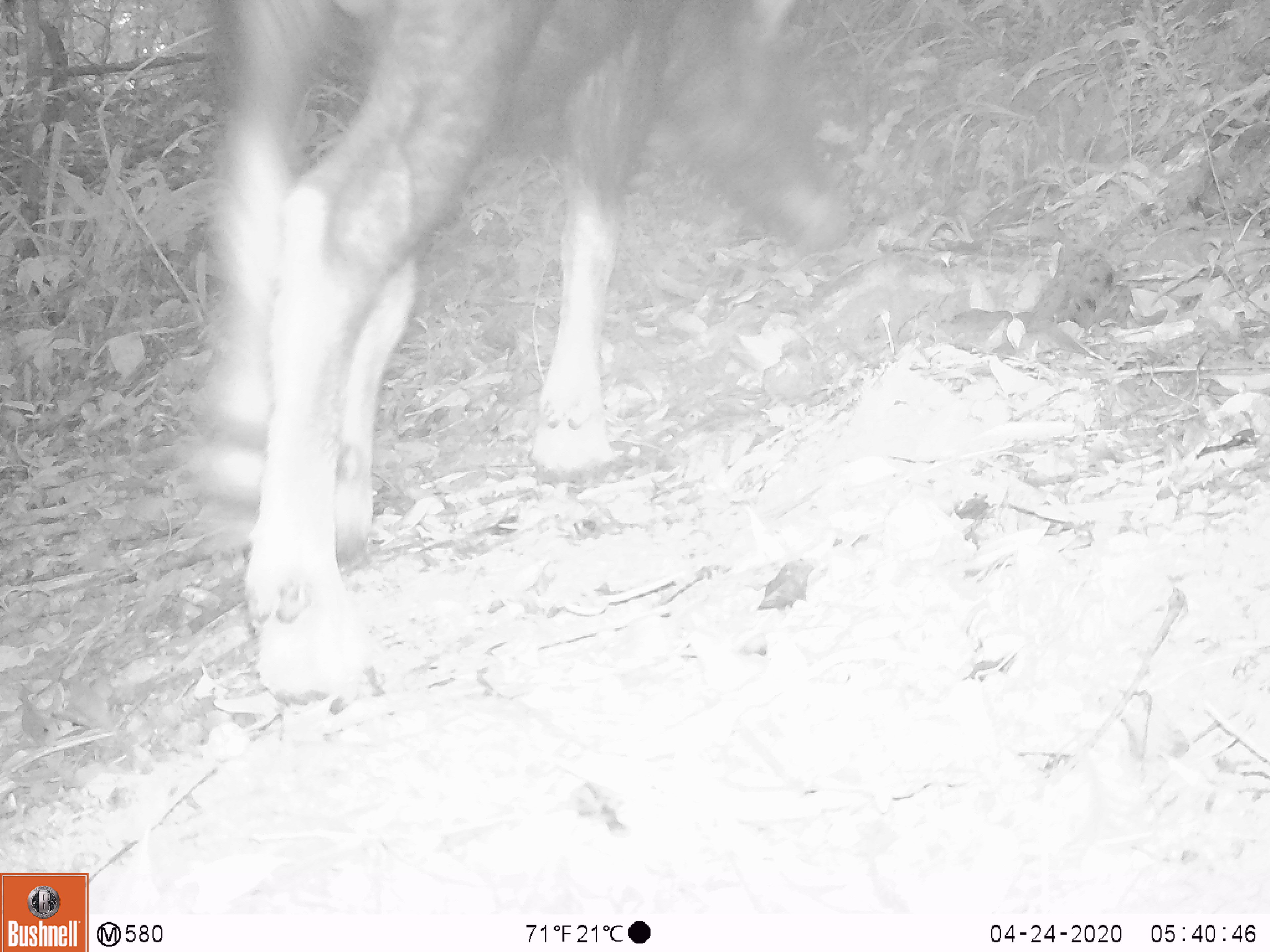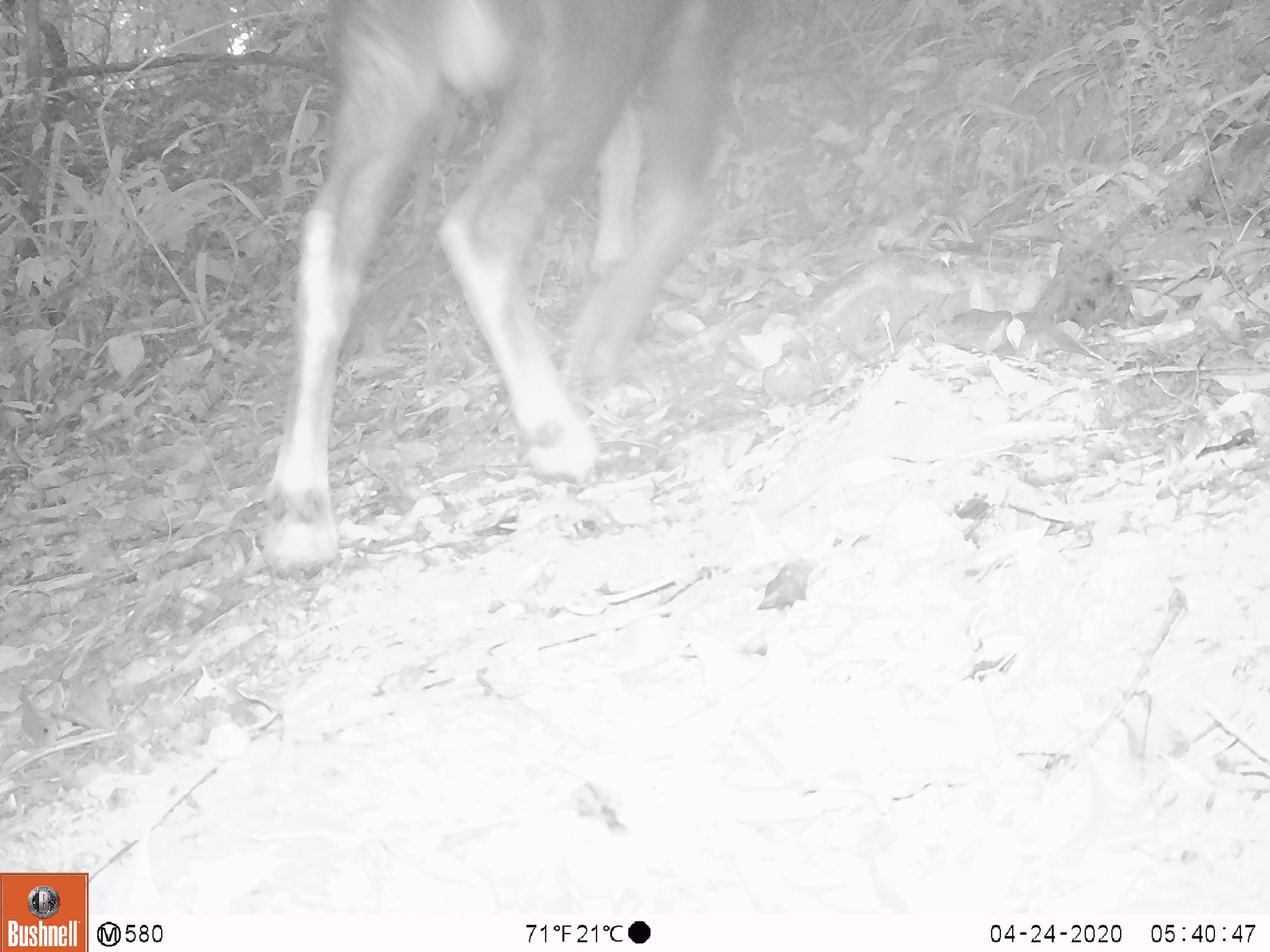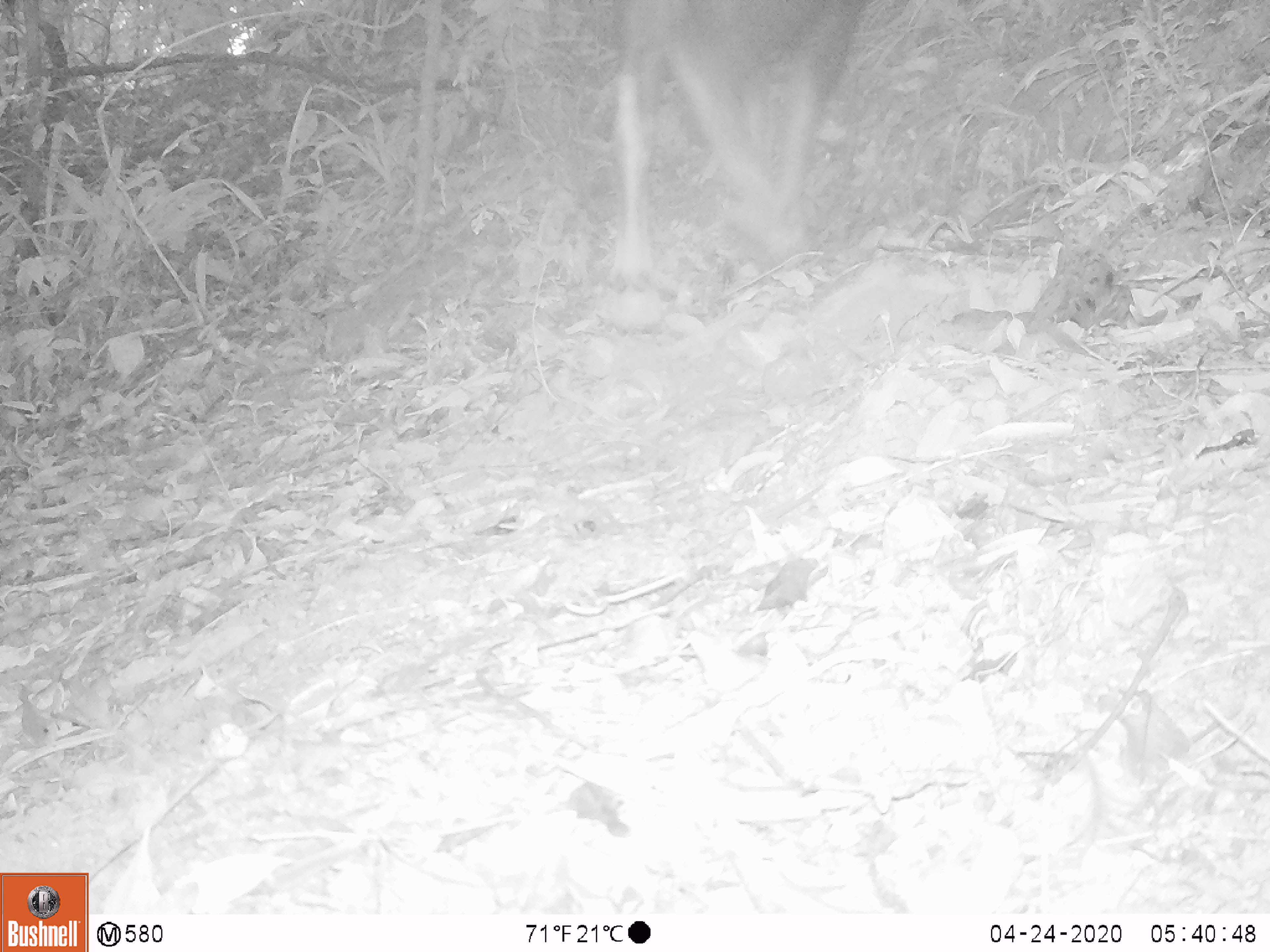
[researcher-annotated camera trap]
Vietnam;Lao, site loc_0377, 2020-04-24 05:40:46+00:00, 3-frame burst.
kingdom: Animalia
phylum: Chordata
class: Mammalia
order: Artiodactyla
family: Bovidae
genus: Capricornis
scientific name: Capricornis sumatraensis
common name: chinese serow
Chinese serow (Capricornis sumatraensis). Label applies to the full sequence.